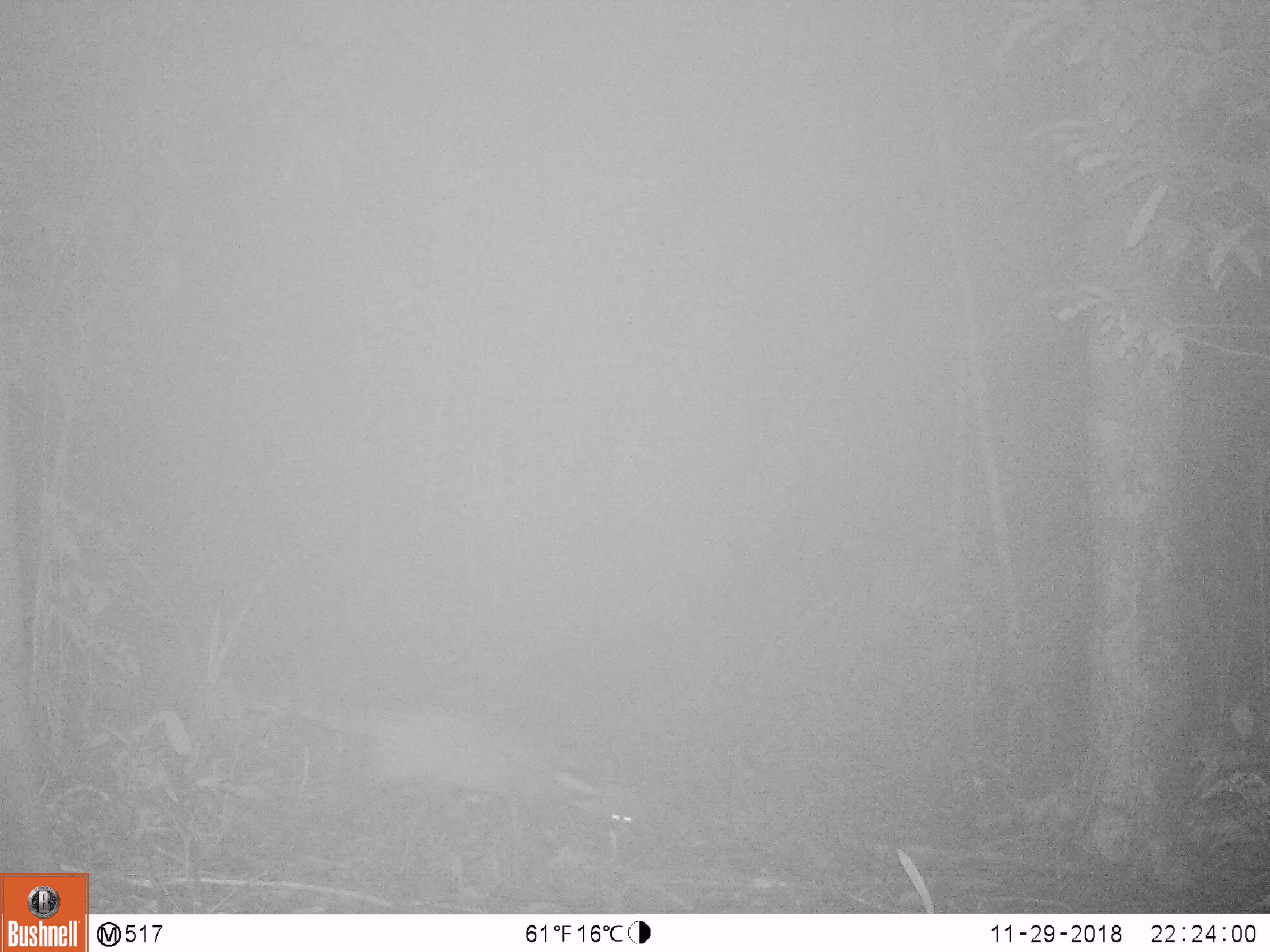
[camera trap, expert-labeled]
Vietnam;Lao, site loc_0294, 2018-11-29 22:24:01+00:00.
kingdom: Animalia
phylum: Chordata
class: Mammalia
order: Carnivora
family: Viverridae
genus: Viverra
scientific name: Viverra zibetha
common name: large indian civet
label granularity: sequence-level